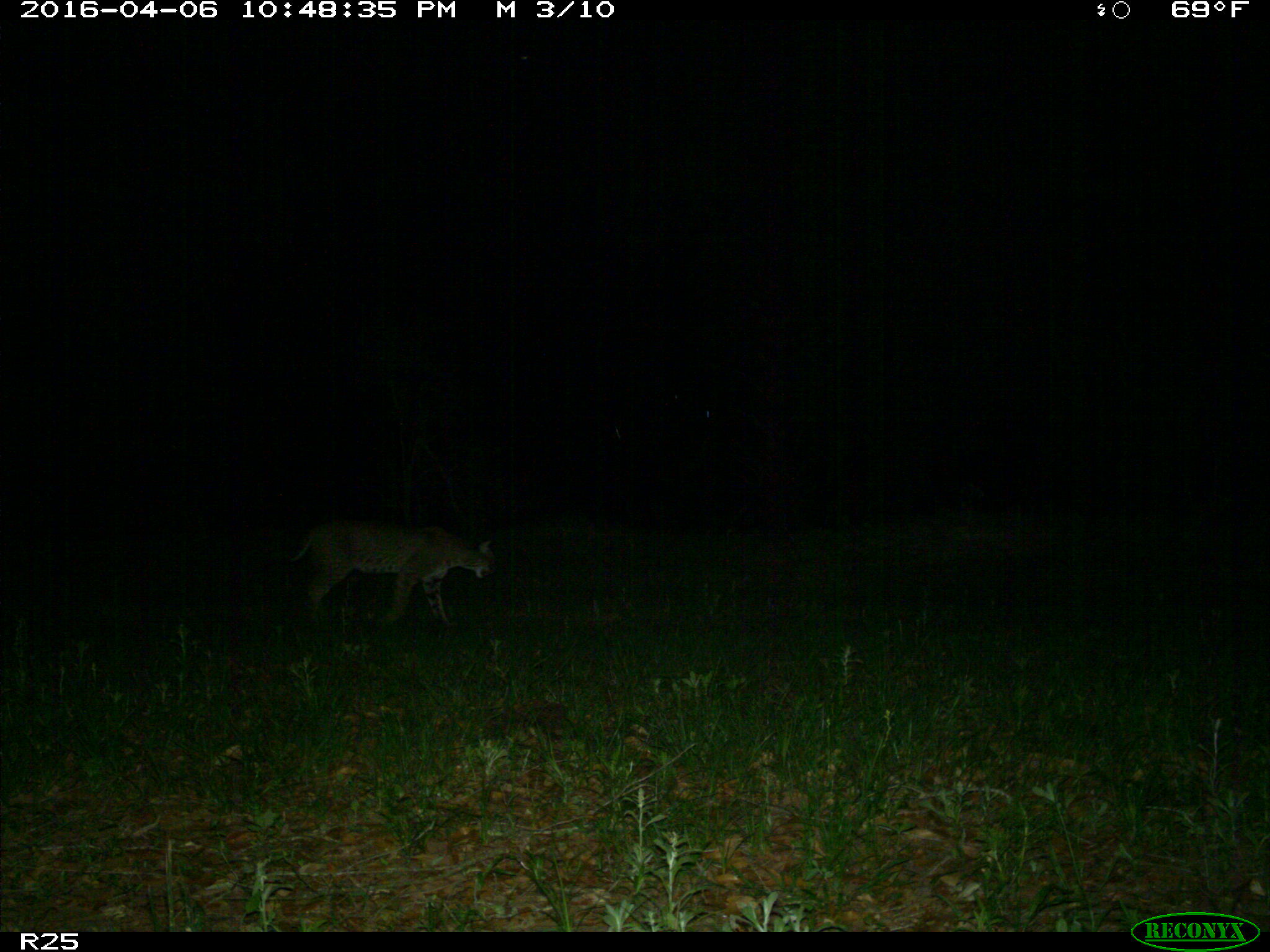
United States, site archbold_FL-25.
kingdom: Animalia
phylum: Chordata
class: Mammalia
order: Carnivora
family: Felidae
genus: Lynx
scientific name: Lynx rufus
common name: bobcat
Lynx rufus (bobcat).